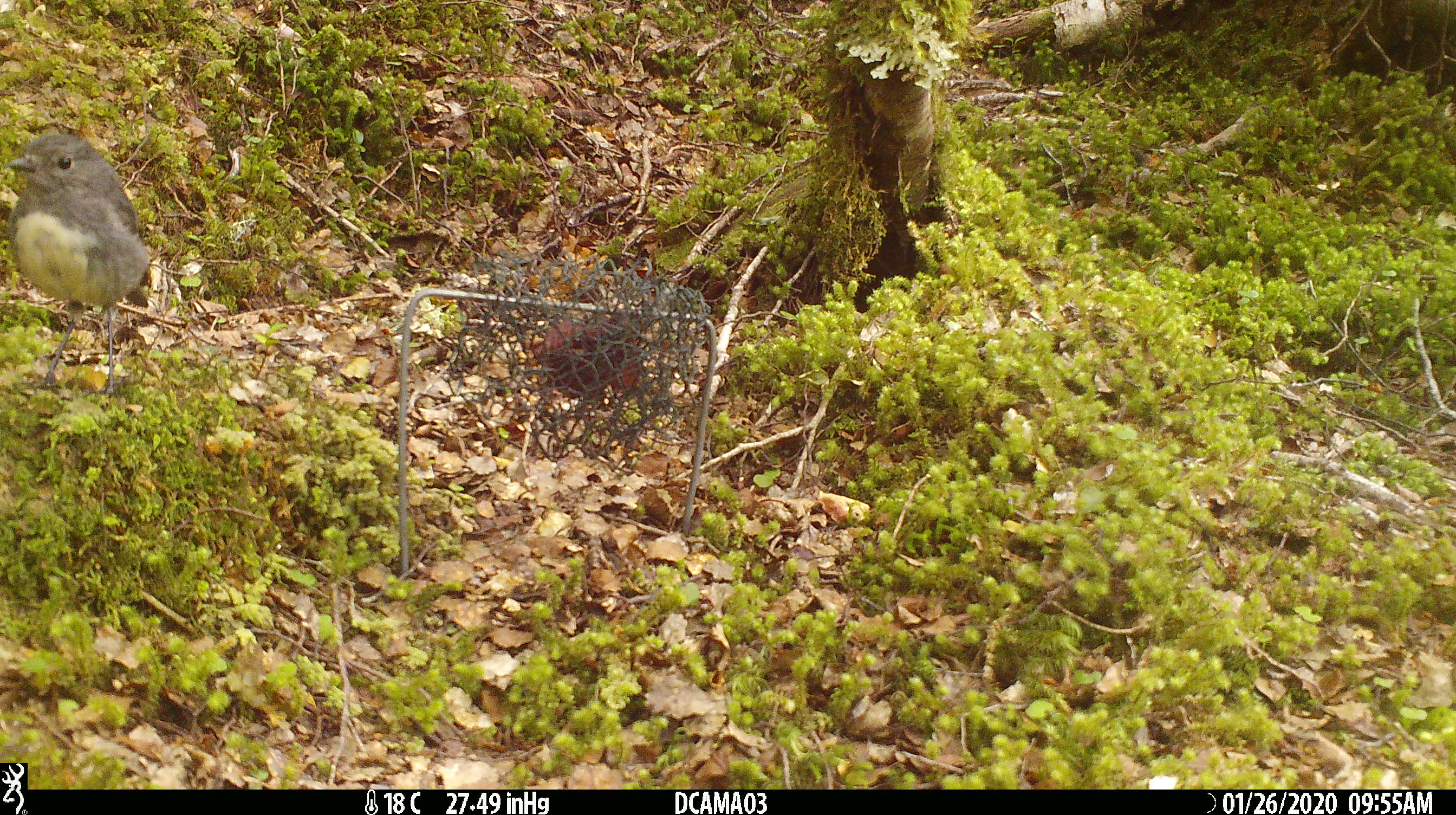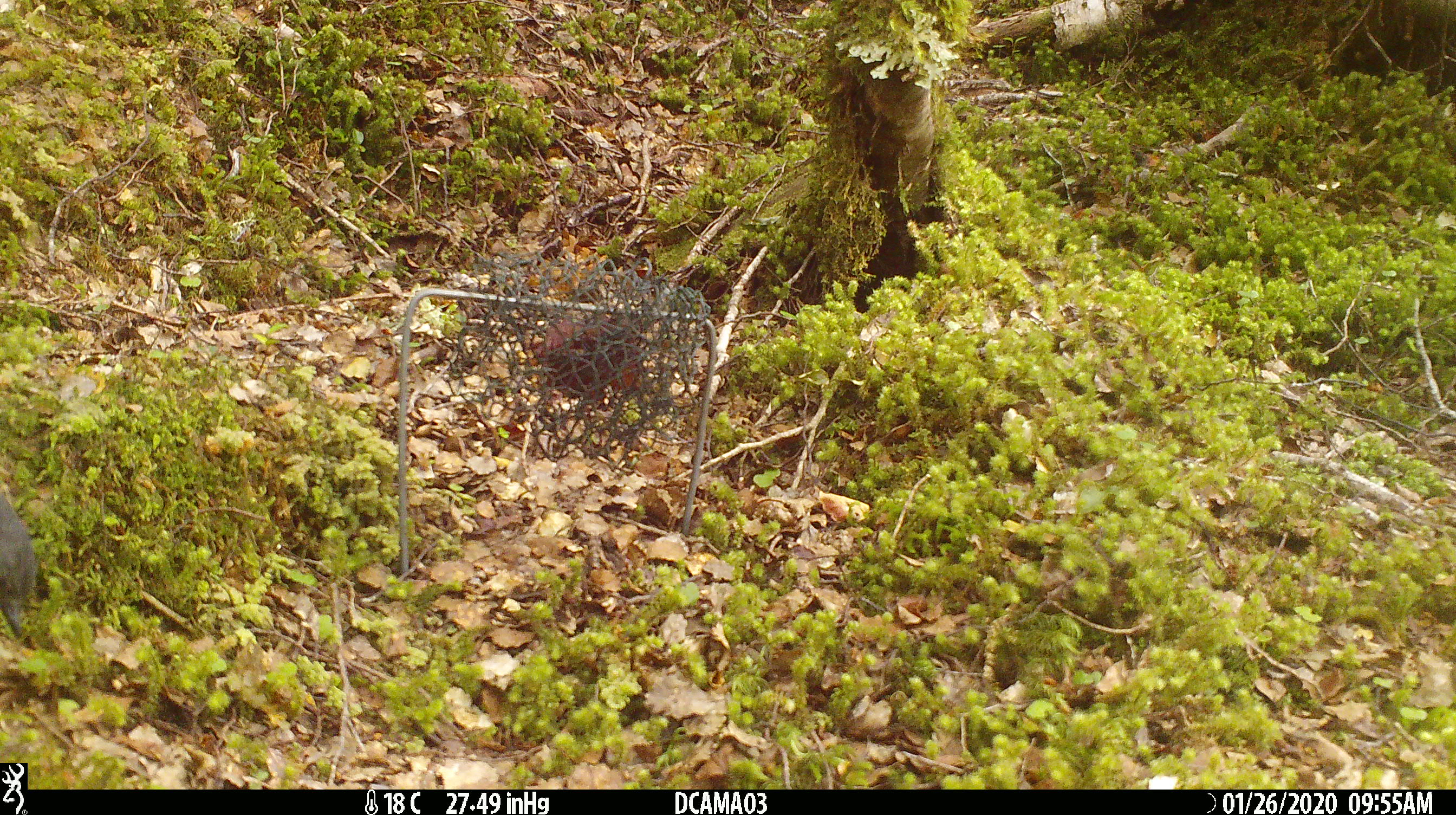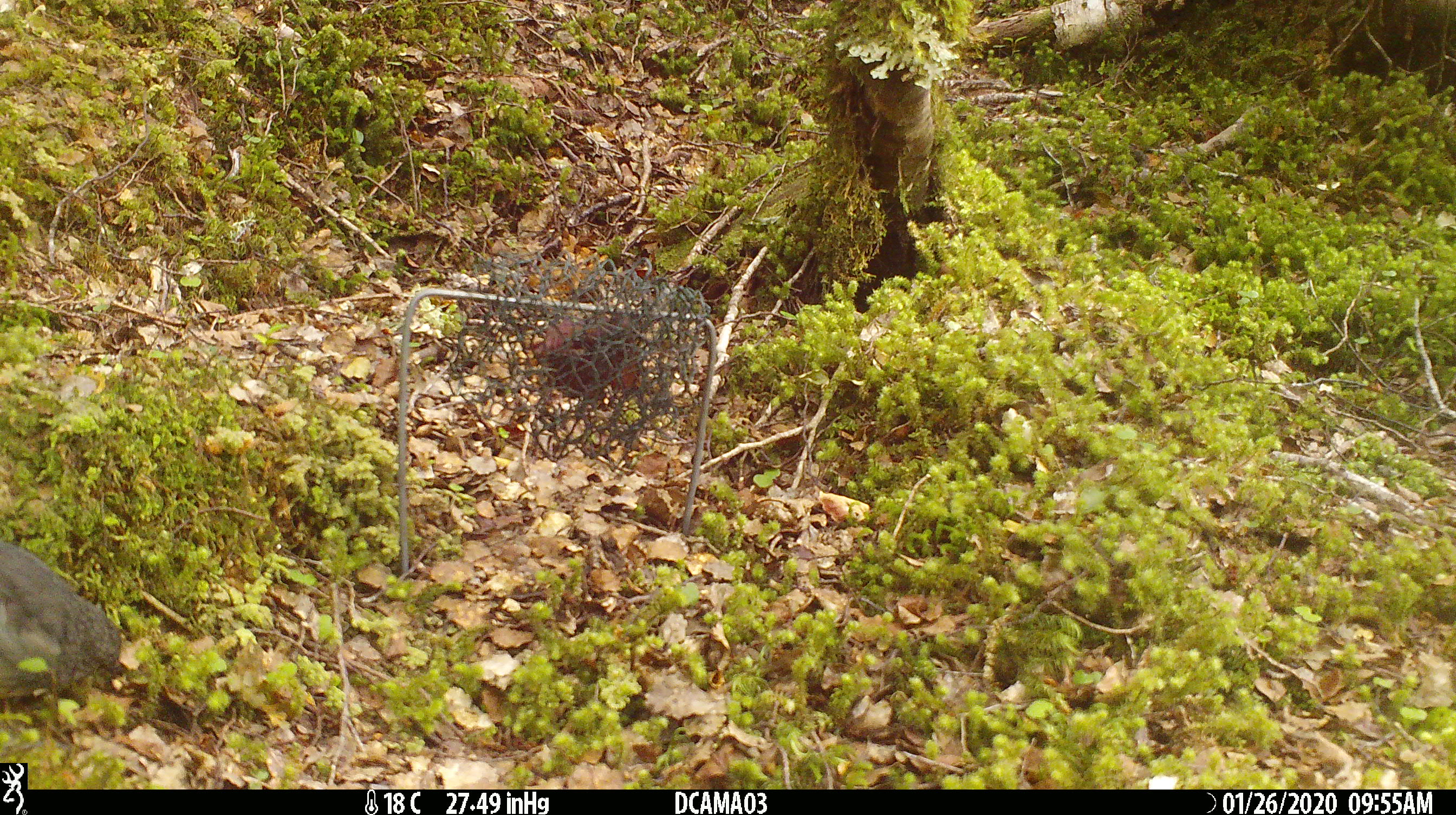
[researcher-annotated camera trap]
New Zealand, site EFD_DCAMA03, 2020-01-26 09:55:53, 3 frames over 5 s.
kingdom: Animalia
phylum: Chordata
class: Aves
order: Passeriformes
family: Petroicidae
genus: Petroica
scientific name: Petroica australis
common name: new zealand robin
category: robin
Robin (new zealand robin) (Petroica australis).